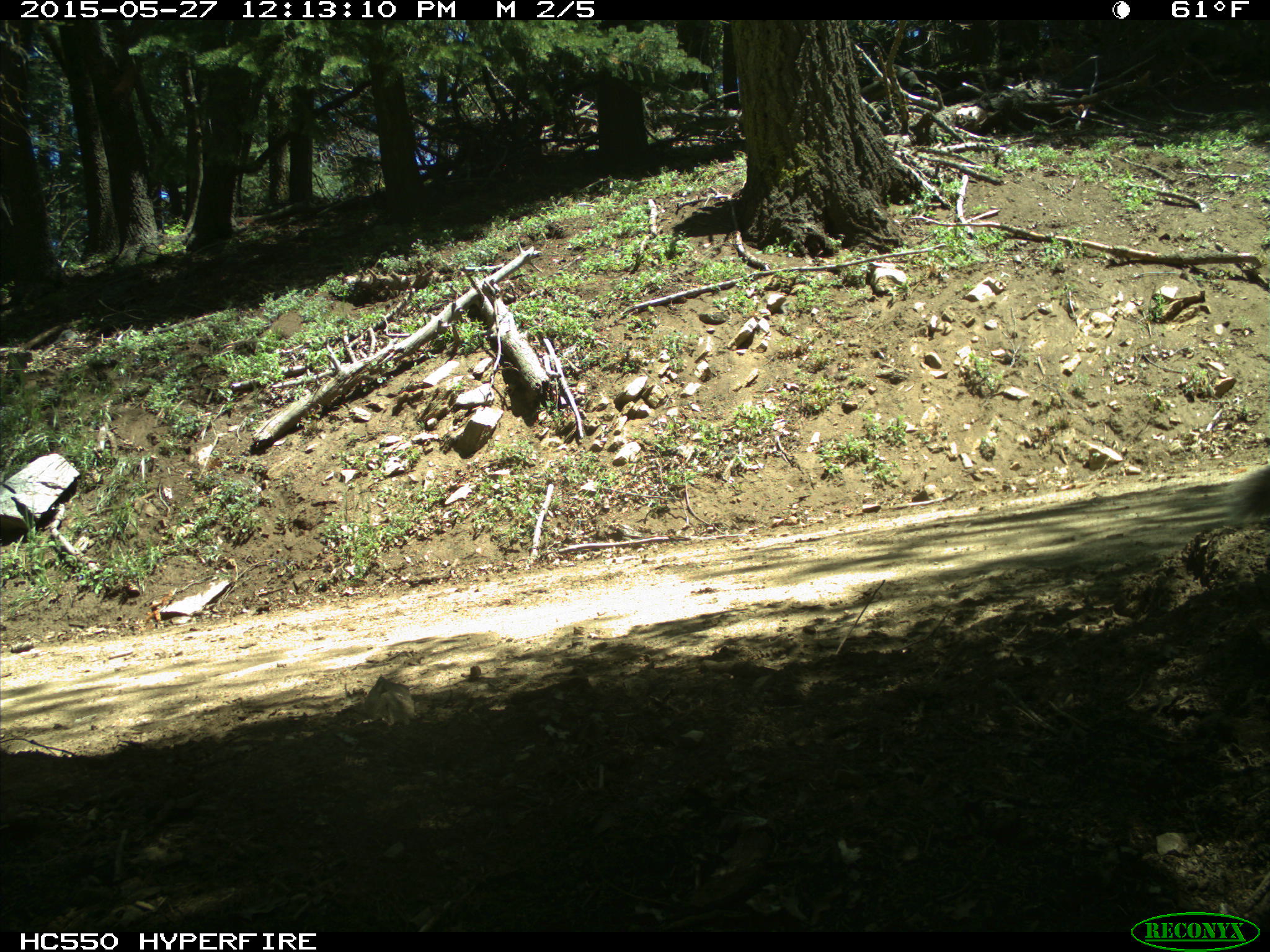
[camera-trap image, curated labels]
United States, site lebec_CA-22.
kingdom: Animalia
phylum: Chordata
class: Mammalia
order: Rodentia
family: Sciuridae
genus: Sciurus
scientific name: Sciurus carolinensis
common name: eastern gray squirrel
Sciurus carolinensis (eastern gray squirrel).